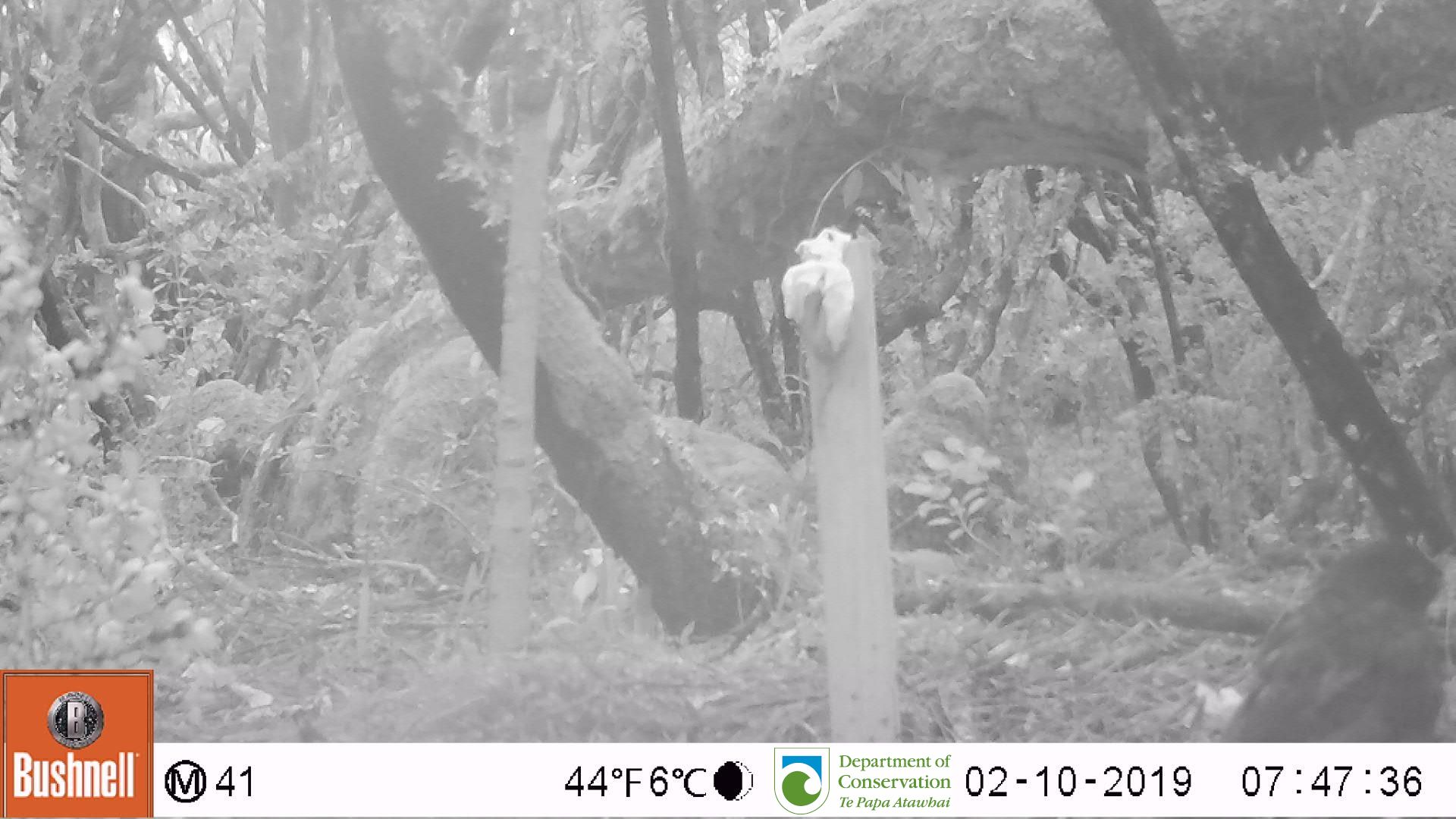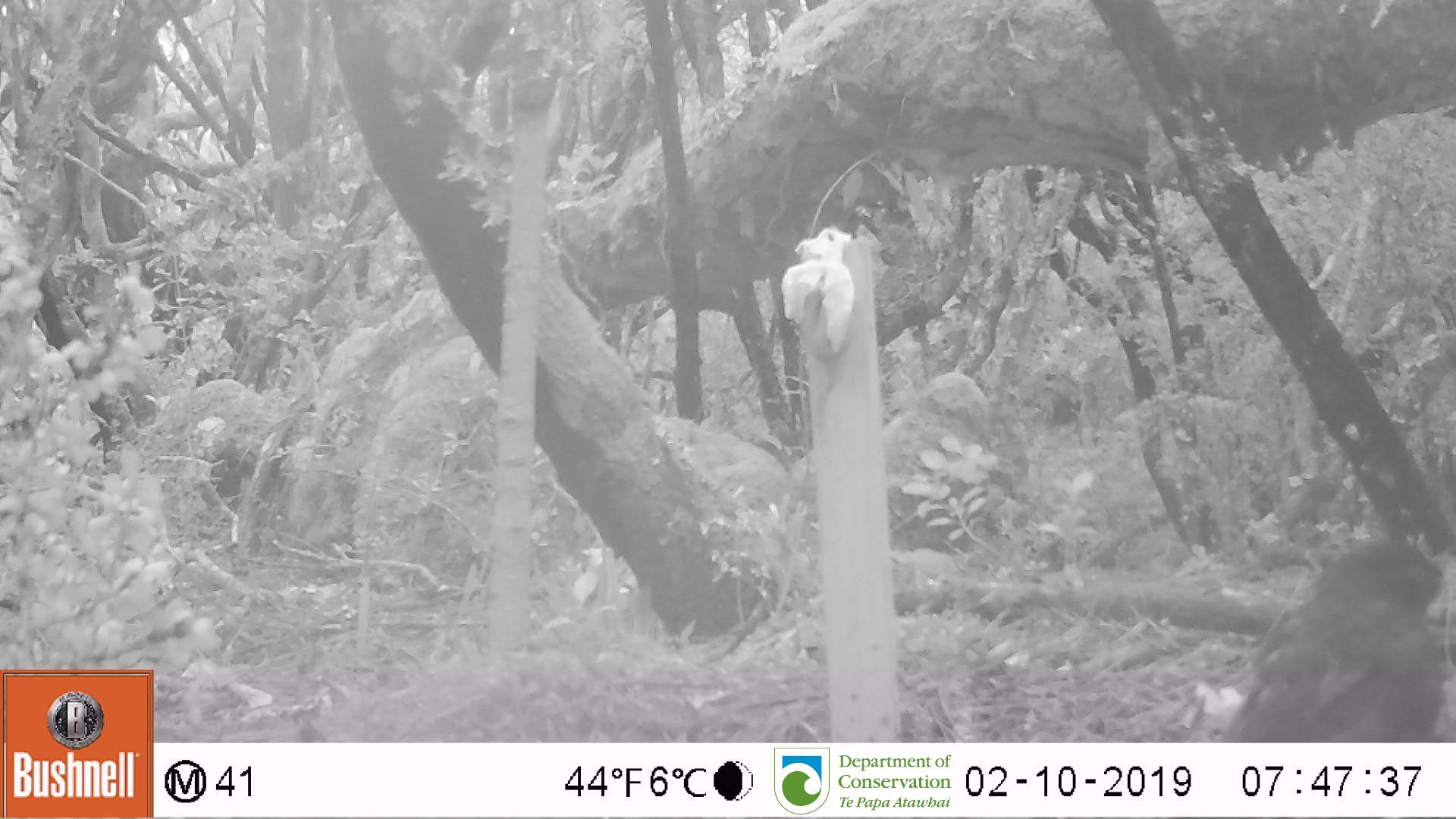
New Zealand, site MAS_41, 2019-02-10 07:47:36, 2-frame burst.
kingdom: Animalia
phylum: Chordata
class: Aves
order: Passeriformes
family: Turdidae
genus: Turdus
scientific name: Turdus merula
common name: eurasian blackbird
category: blackbird